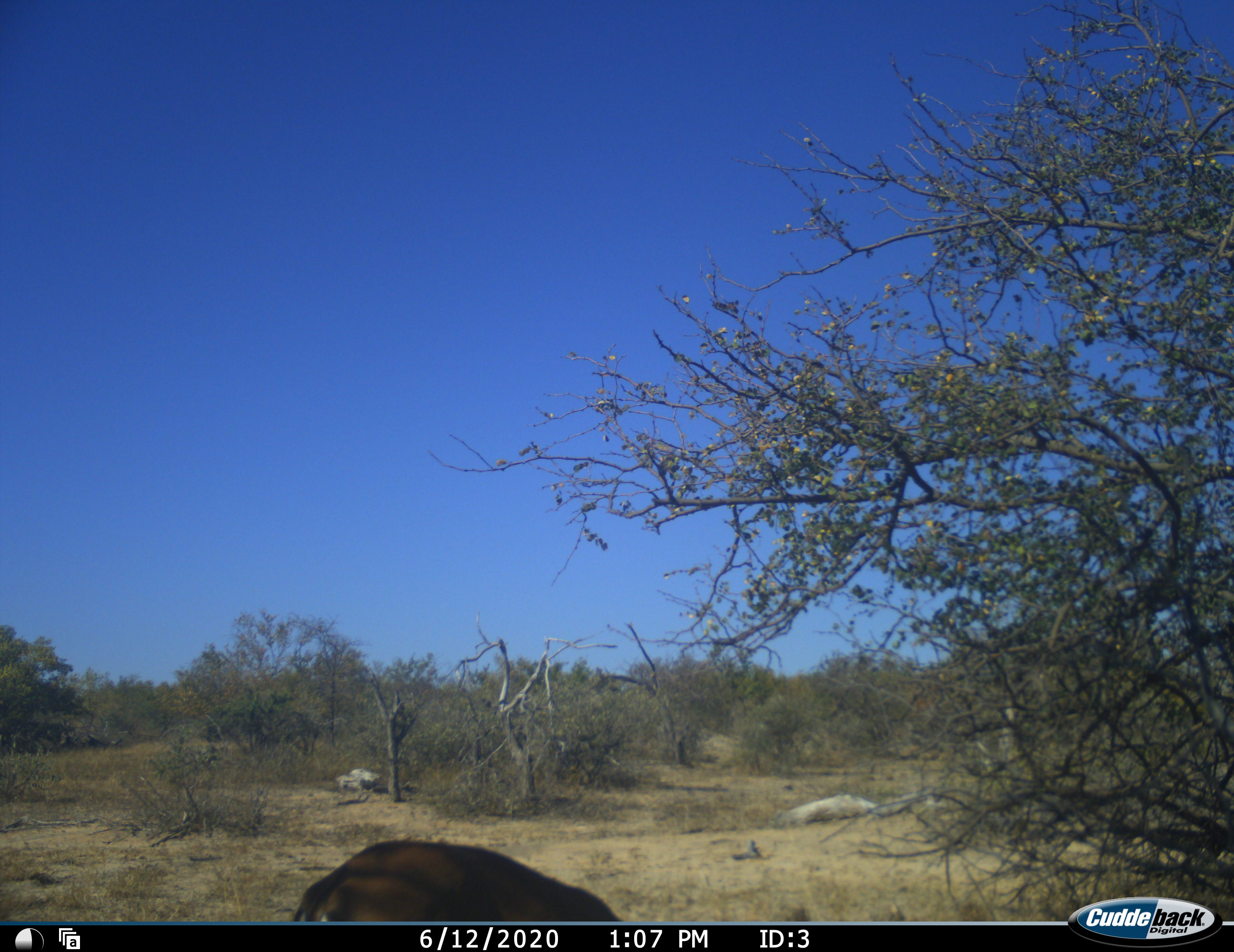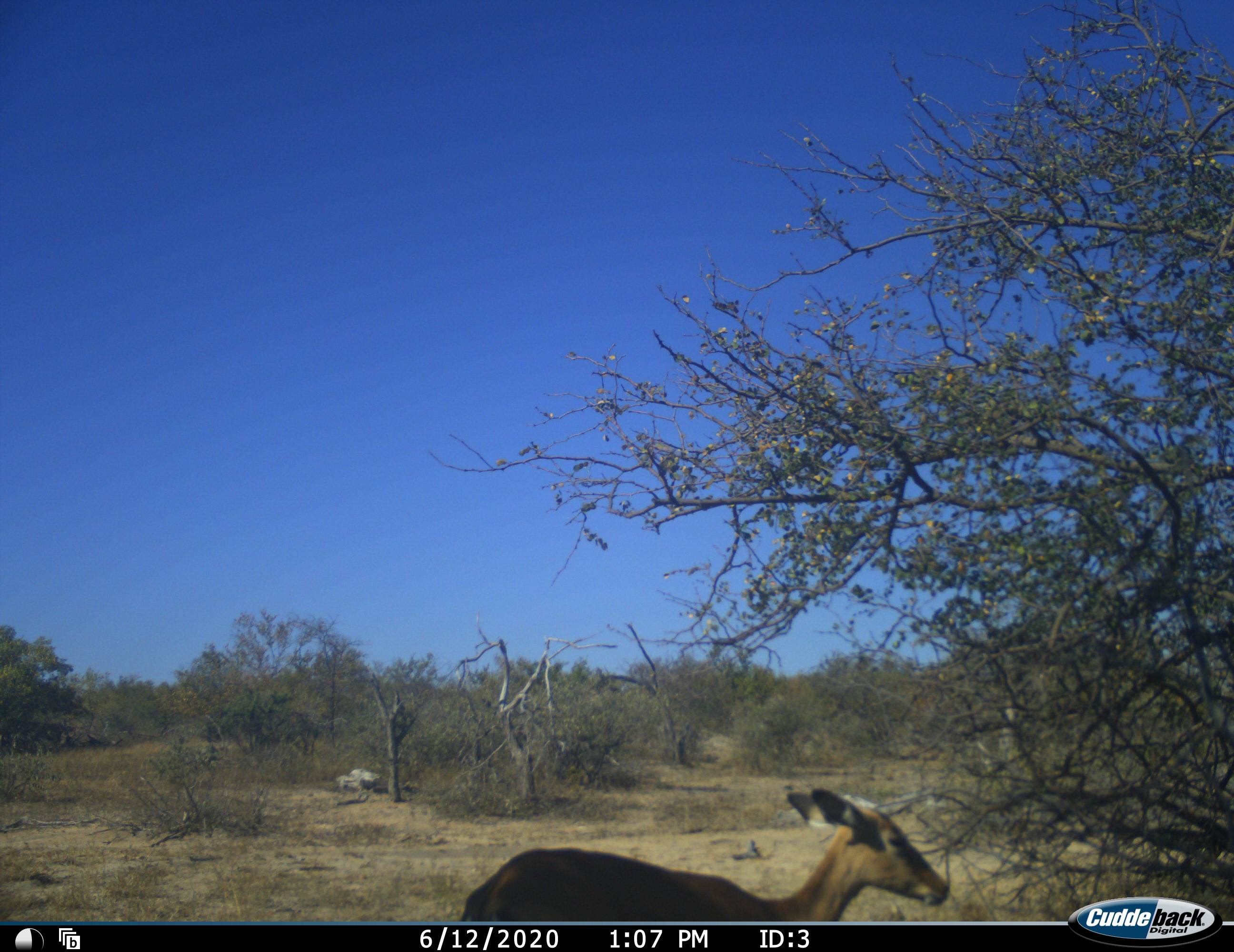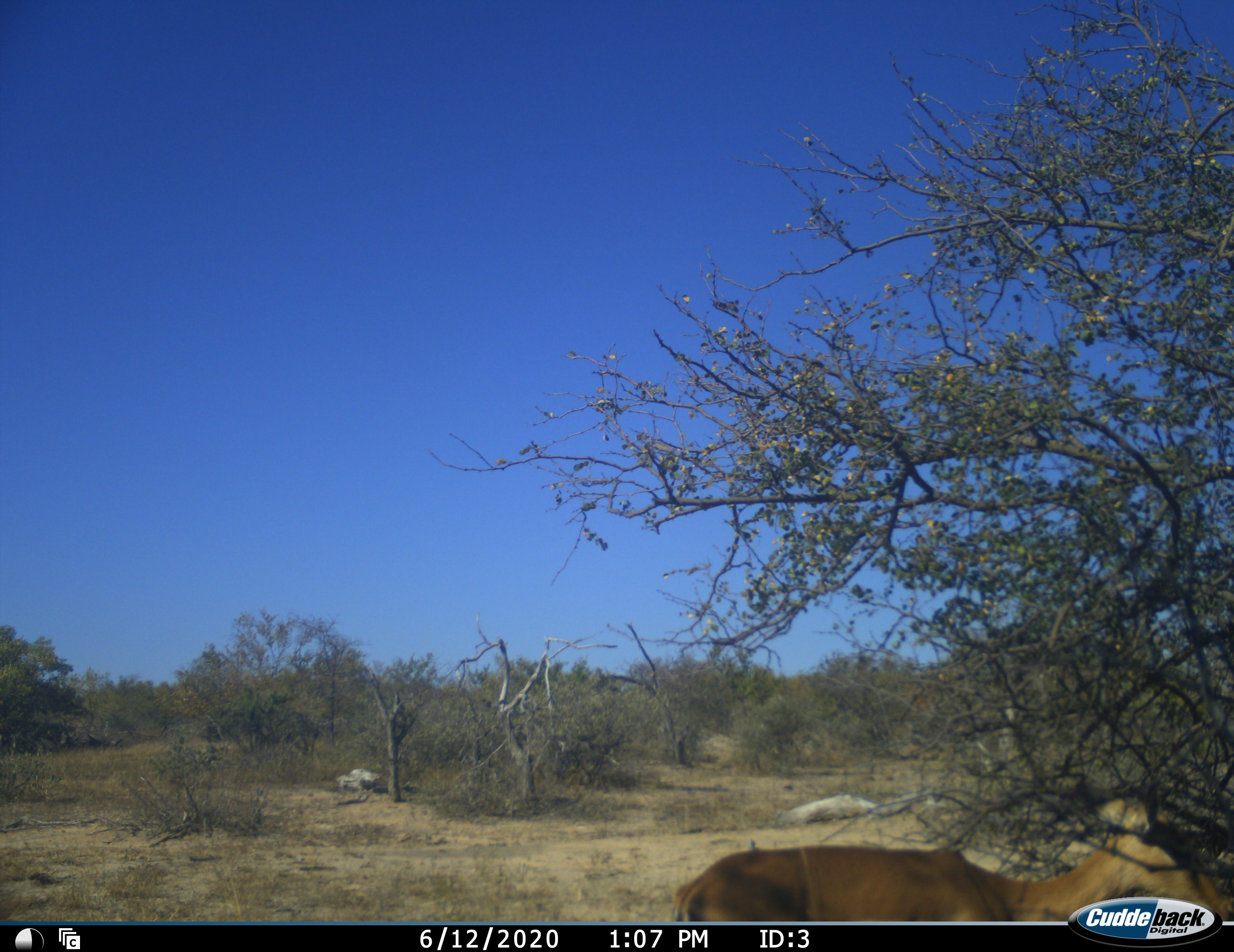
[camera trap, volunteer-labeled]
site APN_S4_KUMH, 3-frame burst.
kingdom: Animalia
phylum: Chordata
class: Mammalia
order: Artiodactyla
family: Bovidae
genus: Aepyceros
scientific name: Aepyceros melampus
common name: impala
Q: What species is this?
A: Impala (Aepyceros melampus).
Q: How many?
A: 1.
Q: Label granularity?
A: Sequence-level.